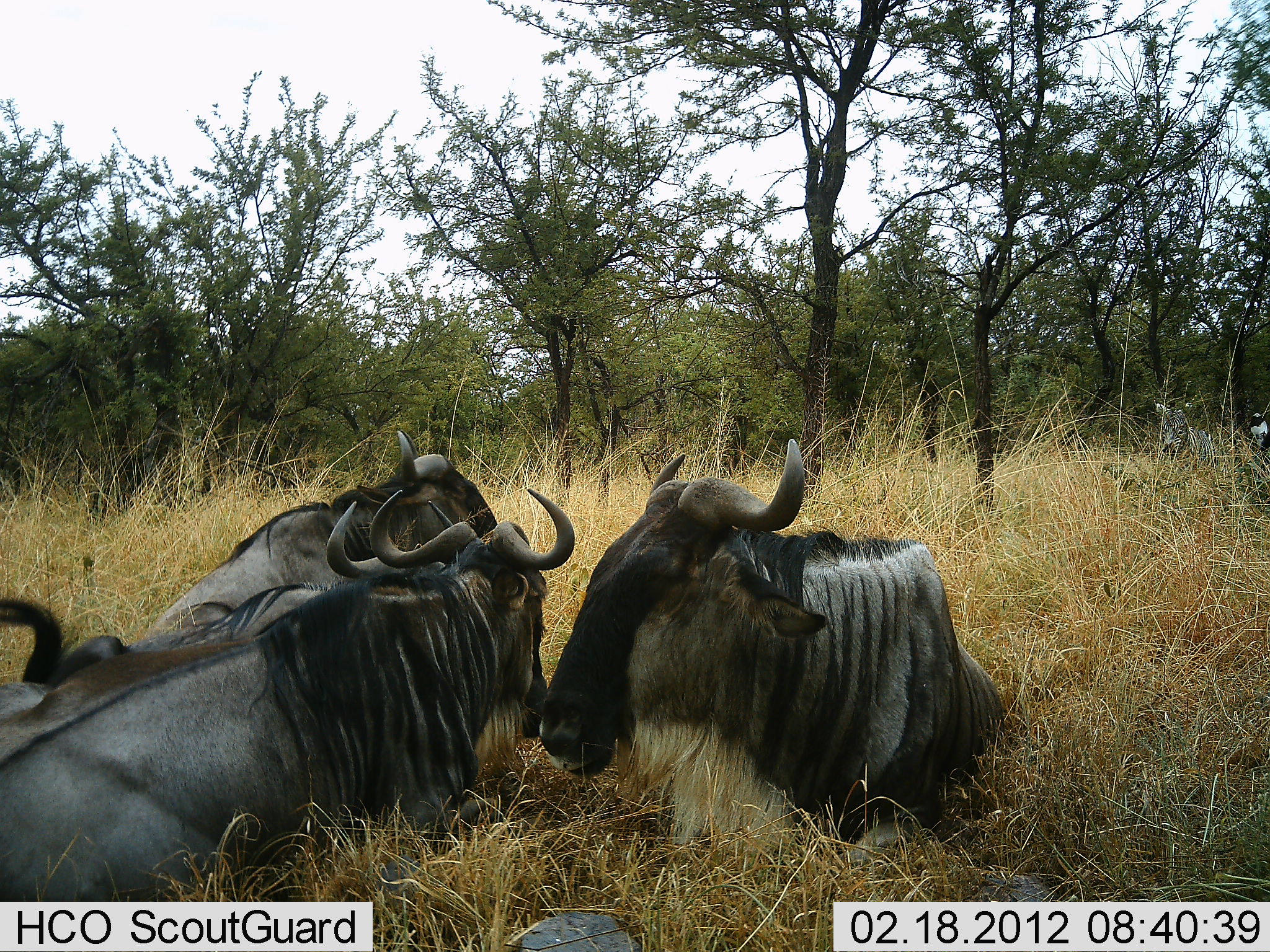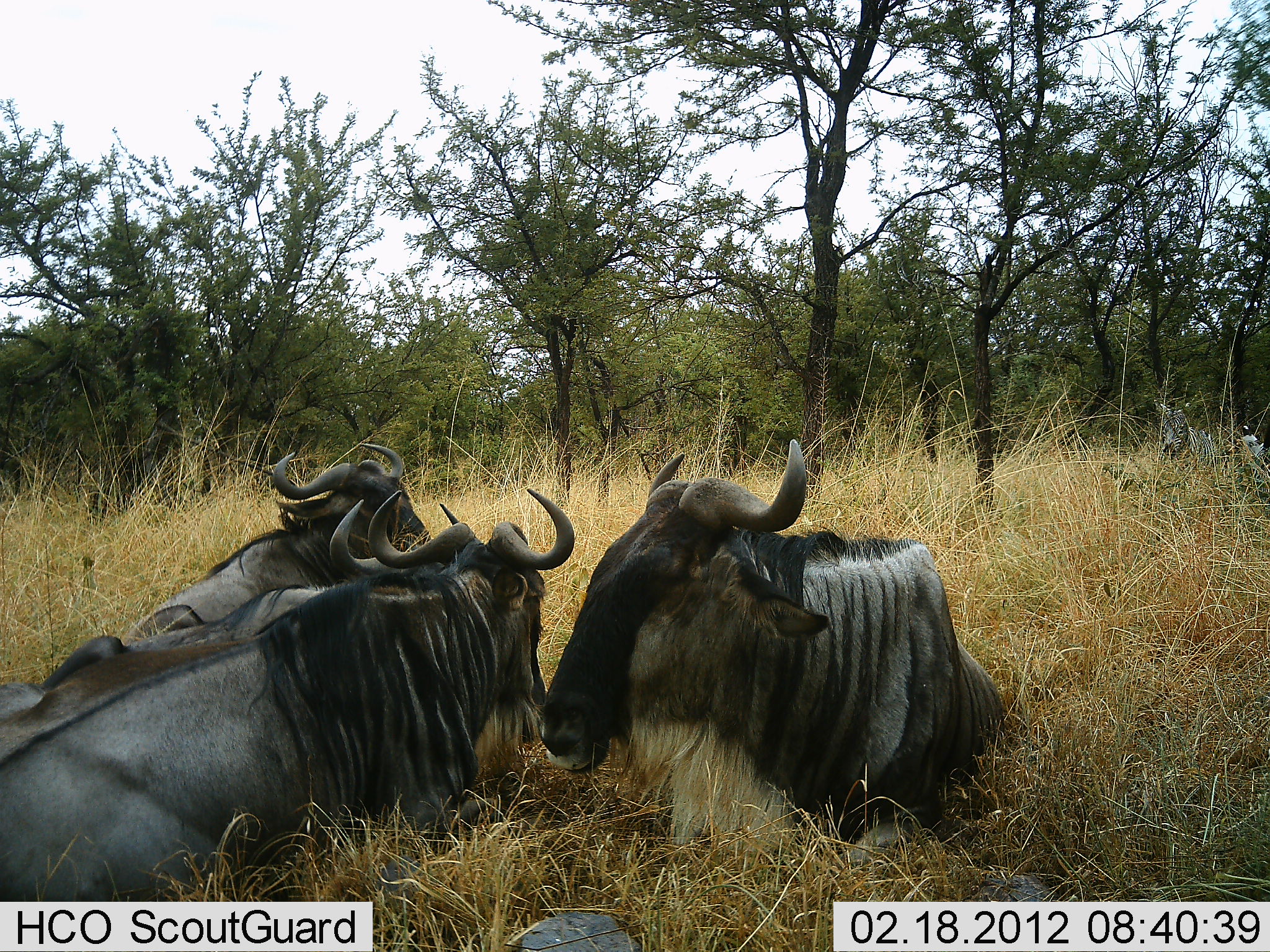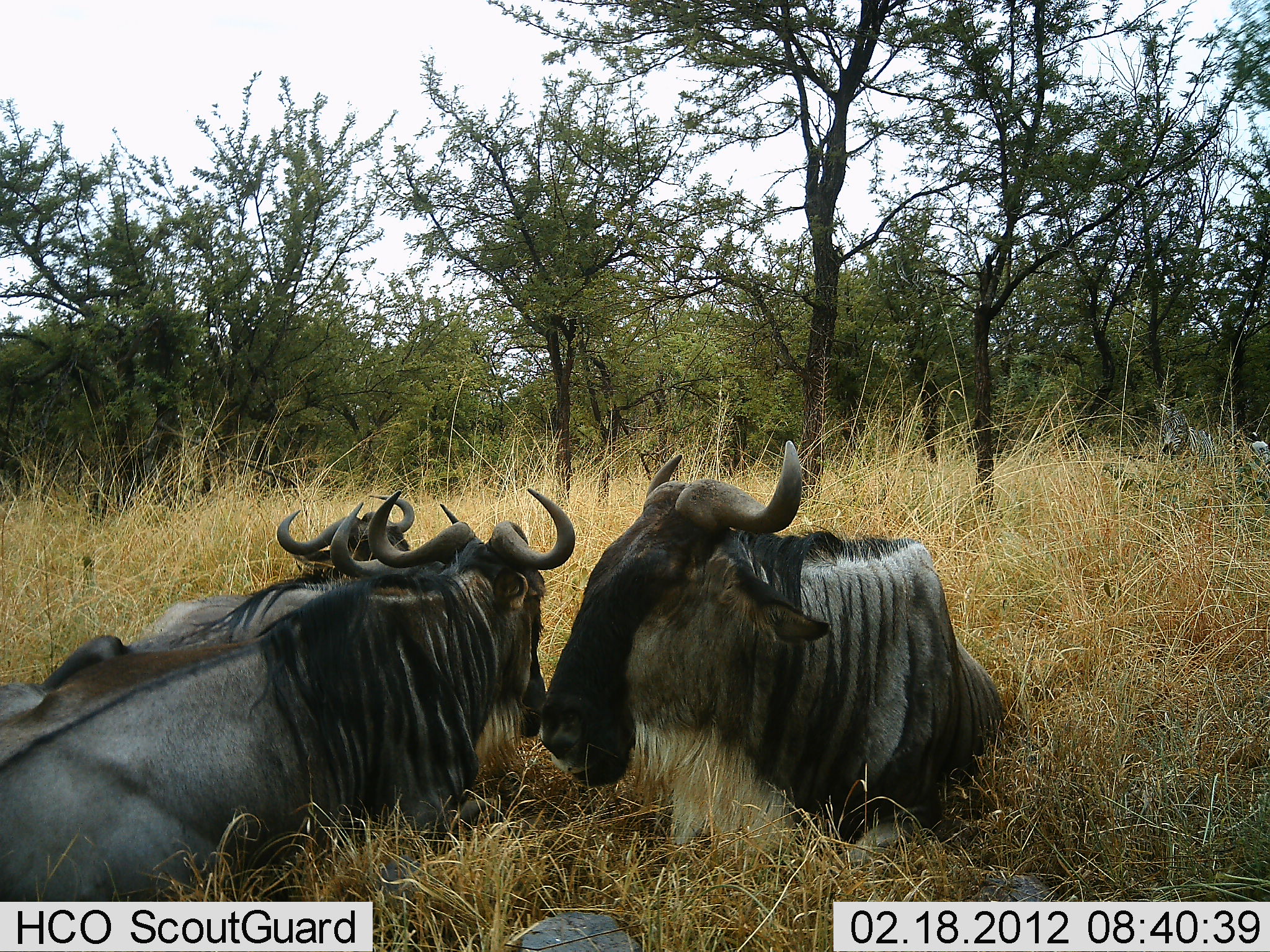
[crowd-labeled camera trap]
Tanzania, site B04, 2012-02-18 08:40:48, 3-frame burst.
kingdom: Animalia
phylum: Chordata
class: Mammalia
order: Artiodactyla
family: Bovidae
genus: Connochaetes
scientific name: Connochaetes taurinus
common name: blue wildebeest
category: wildebeest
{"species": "wildebeest (blue wildebeest) (Connochaetes taurinus)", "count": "3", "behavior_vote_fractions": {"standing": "0%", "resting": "97%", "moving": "5%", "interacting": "5%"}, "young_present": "0%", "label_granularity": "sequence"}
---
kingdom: Animalia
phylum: Chordata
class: Mammalia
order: Perissodactyla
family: Equidae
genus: Equus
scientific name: Equus quagga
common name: plains zebra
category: zebra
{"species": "zebra (plains zebra) (Equus quagga)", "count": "1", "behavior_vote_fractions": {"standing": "83%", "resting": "9%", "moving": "9%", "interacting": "4%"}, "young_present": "4%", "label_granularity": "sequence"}